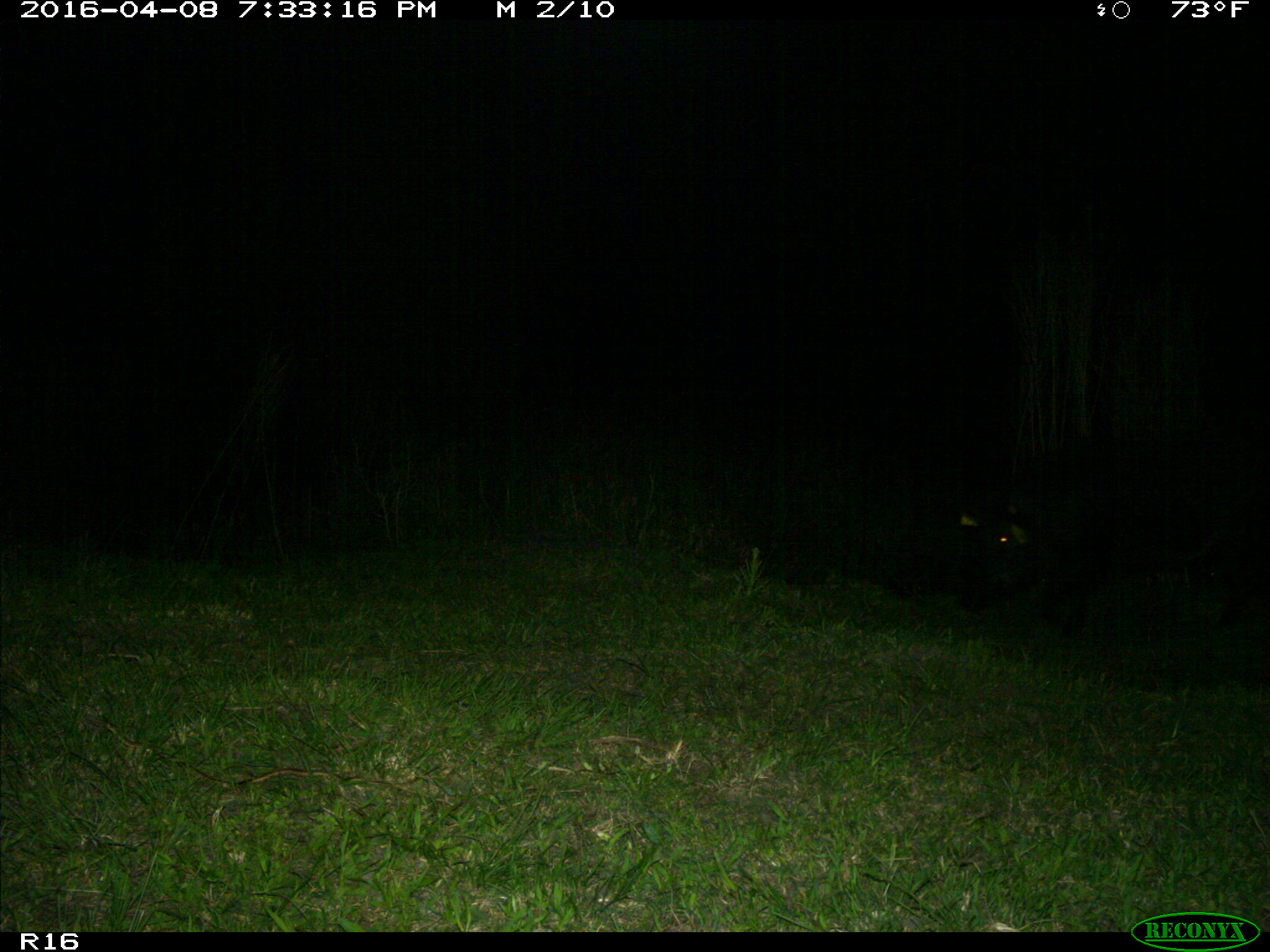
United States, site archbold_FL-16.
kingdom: Animalia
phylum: Chordata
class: Mammalia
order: Artiodactyla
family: Suidae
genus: Sus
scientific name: Sus scrofa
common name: wild boar